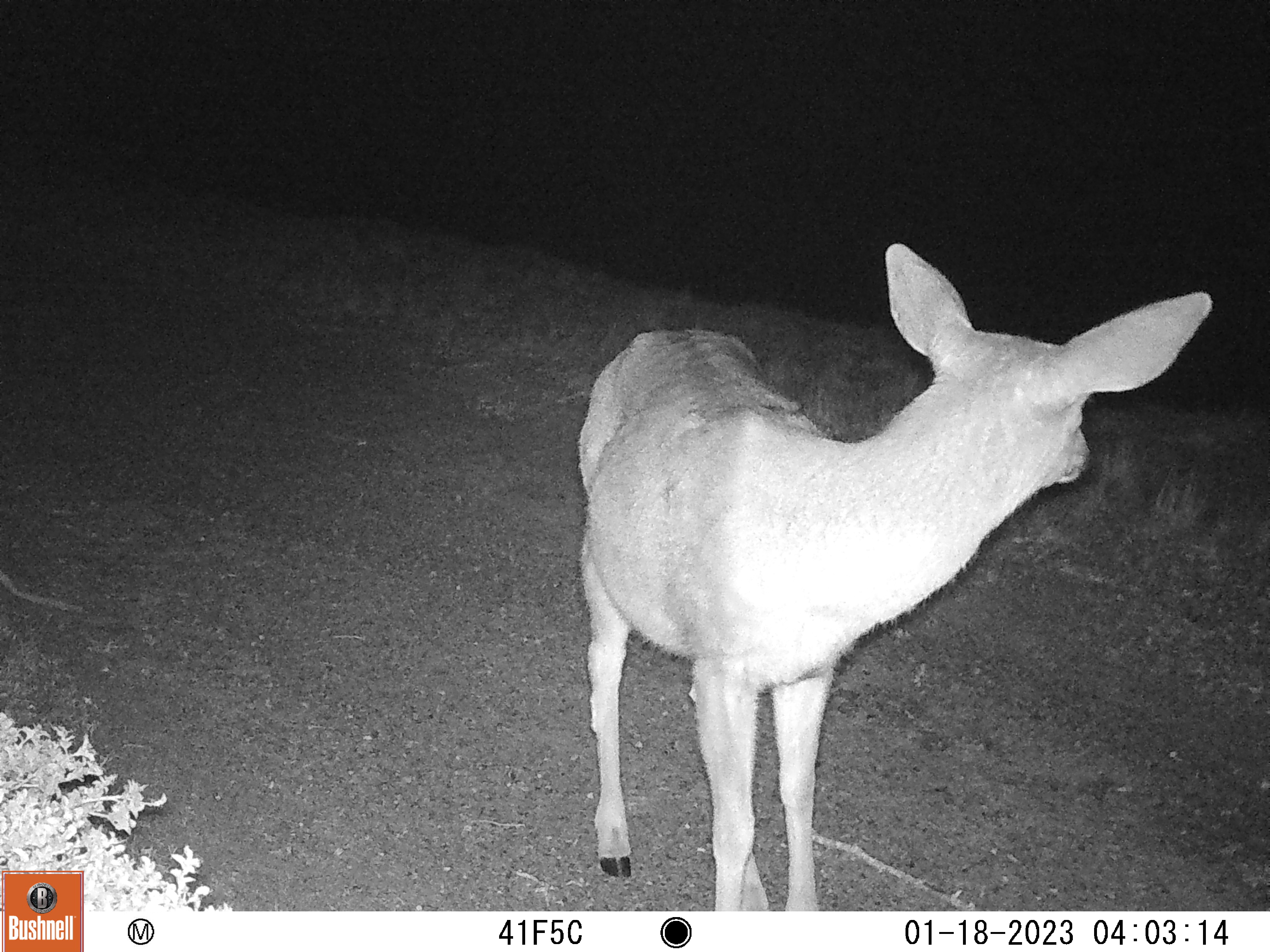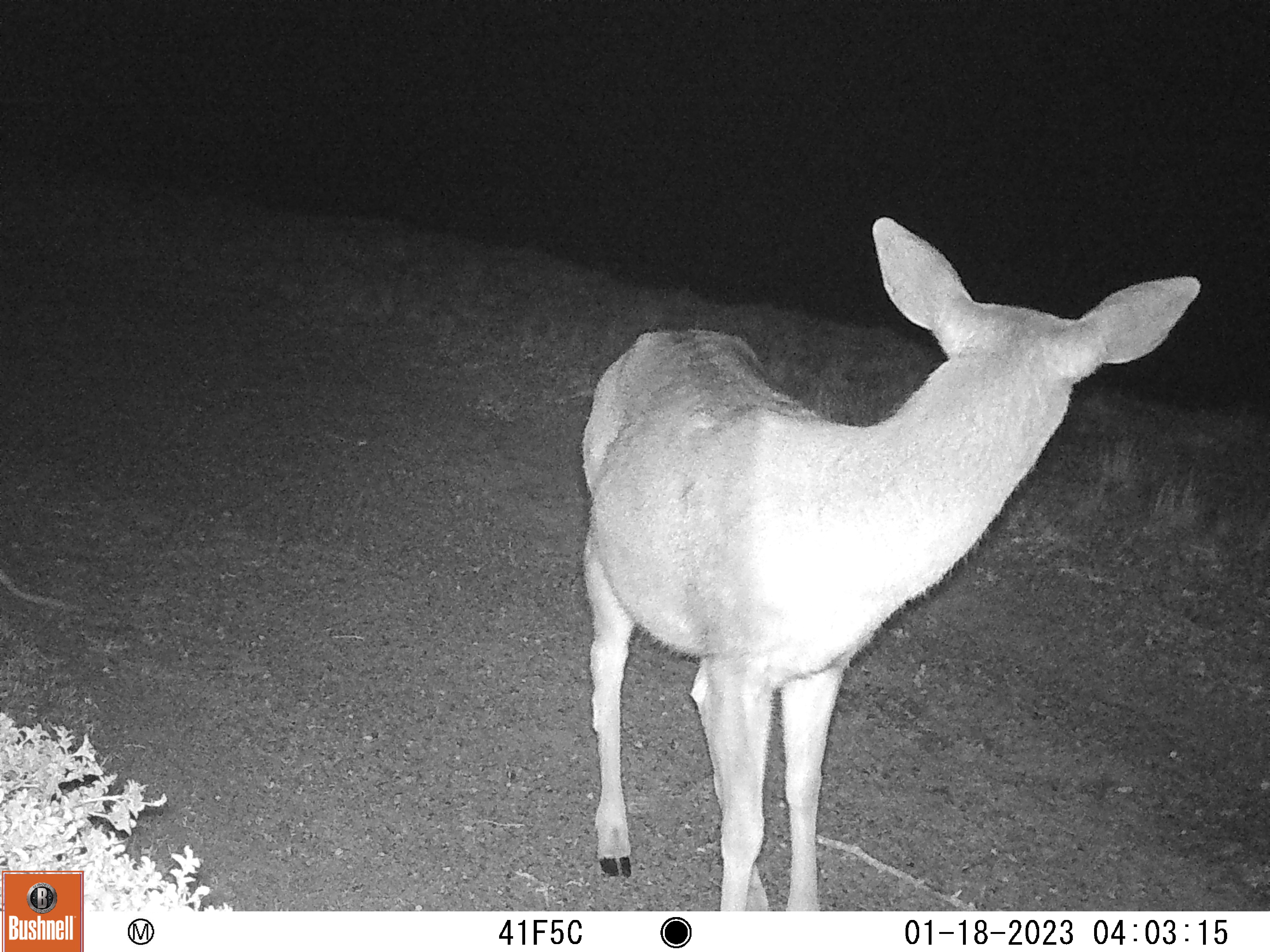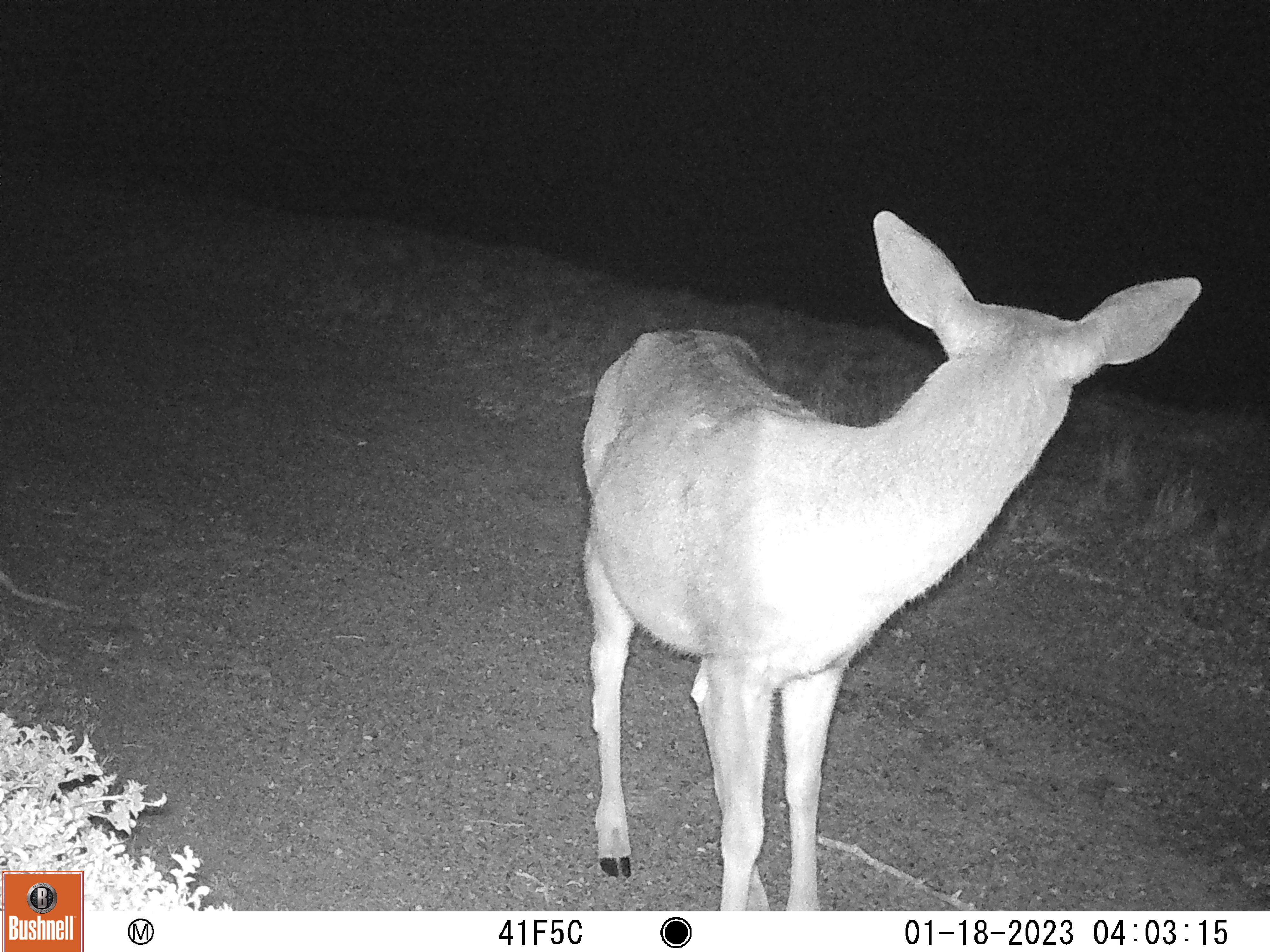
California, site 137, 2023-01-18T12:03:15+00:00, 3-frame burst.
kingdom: Animalia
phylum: Chordata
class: Mammalia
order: Artiodactyla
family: Cervidae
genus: Odocoileus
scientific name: Odocoileus hemionus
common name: mule deer